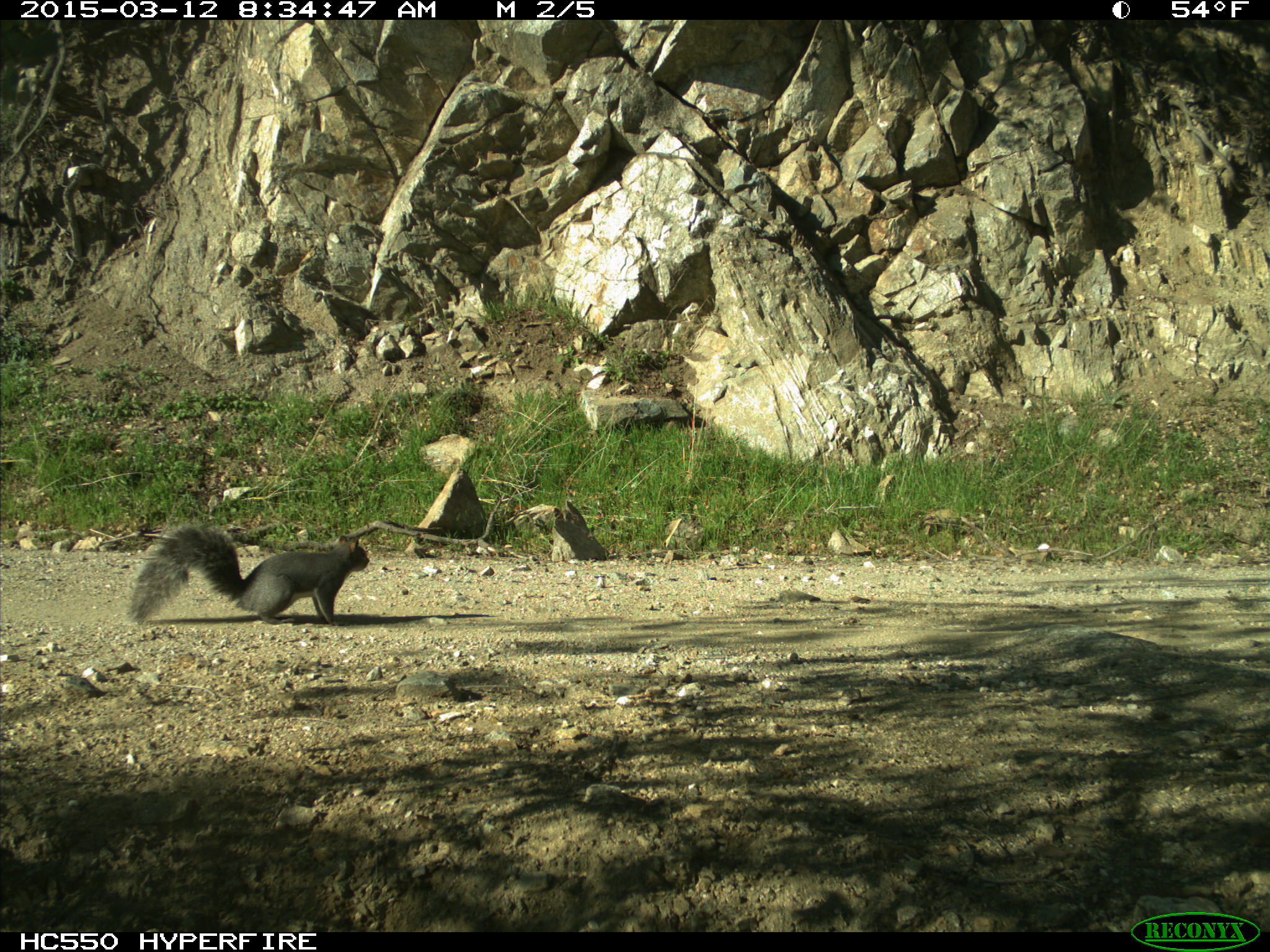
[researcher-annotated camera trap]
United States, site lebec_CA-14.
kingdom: Animalia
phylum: Chordata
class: Mammalia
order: Rodentia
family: Sciuridae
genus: Sciurus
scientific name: Sciurus carolinensis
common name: eastern gray squirrel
Sciurus carolinensis (eastern gray squirrel).